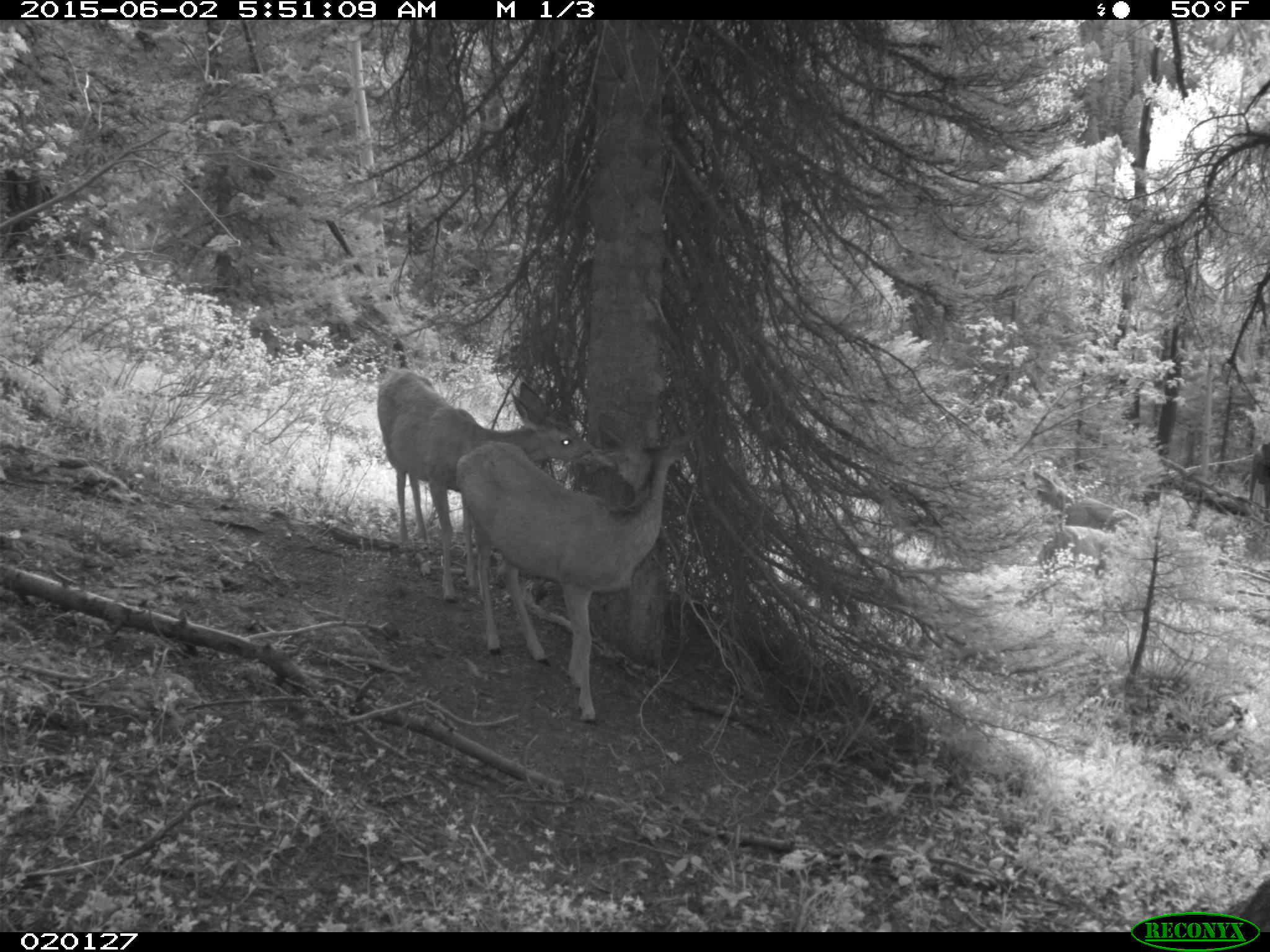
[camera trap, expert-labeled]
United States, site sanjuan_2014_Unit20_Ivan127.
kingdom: Animalia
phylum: Chordata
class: Mammalia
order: Artiodactyla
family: Cervidae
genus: Odocoileus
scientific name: Odocoileus hemionus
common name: mule deer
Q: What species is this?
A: Odocoileus hemionus (mule deer).